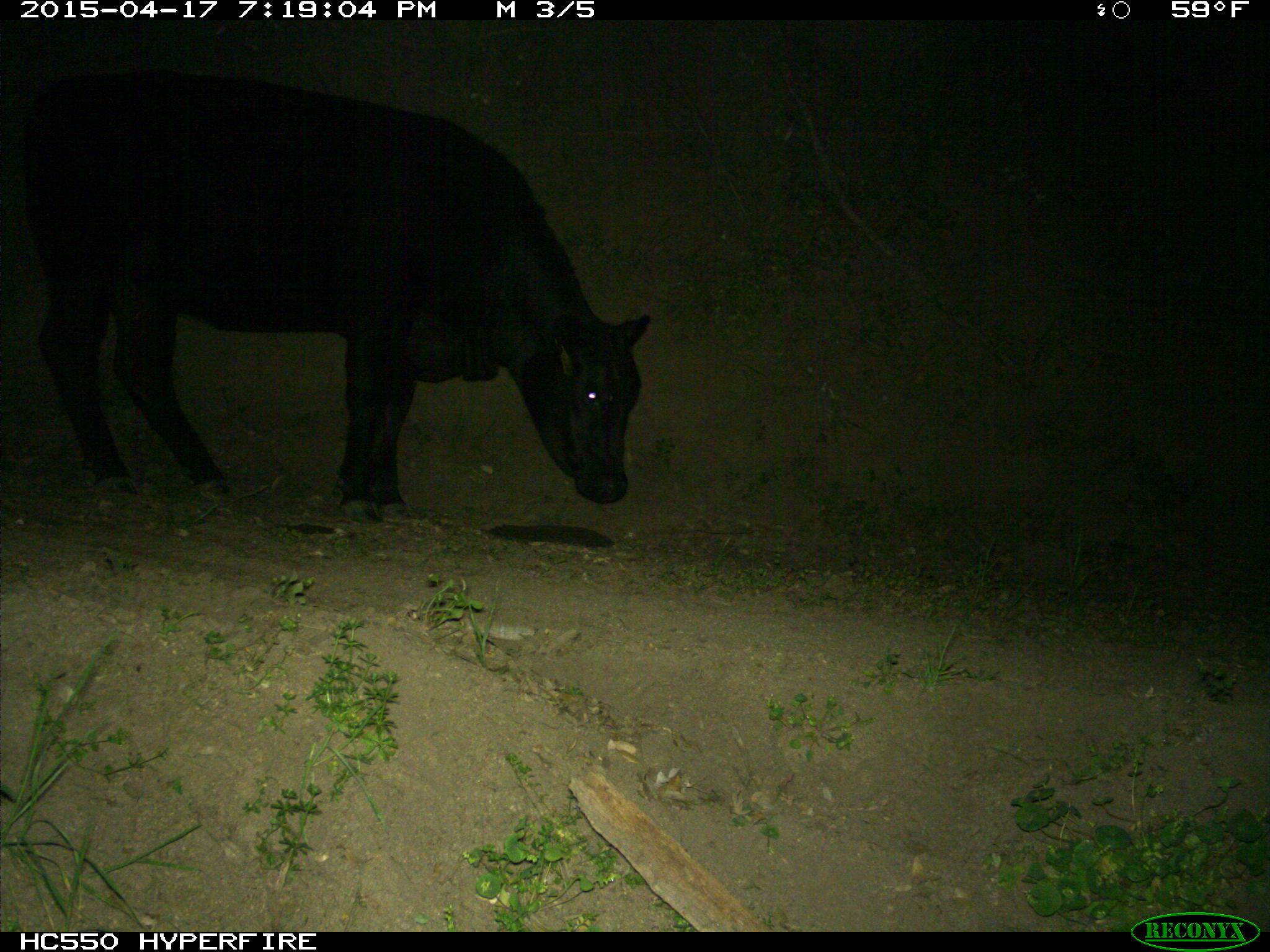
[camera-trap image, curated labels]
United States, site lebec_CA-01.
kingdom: Animalia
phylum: Chordata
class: Mammalia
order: Artiodactyla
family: Bovidae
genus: Bos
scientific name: Bos taurus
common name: domestic cow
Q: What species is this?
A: Bos taurus (domestic cow).